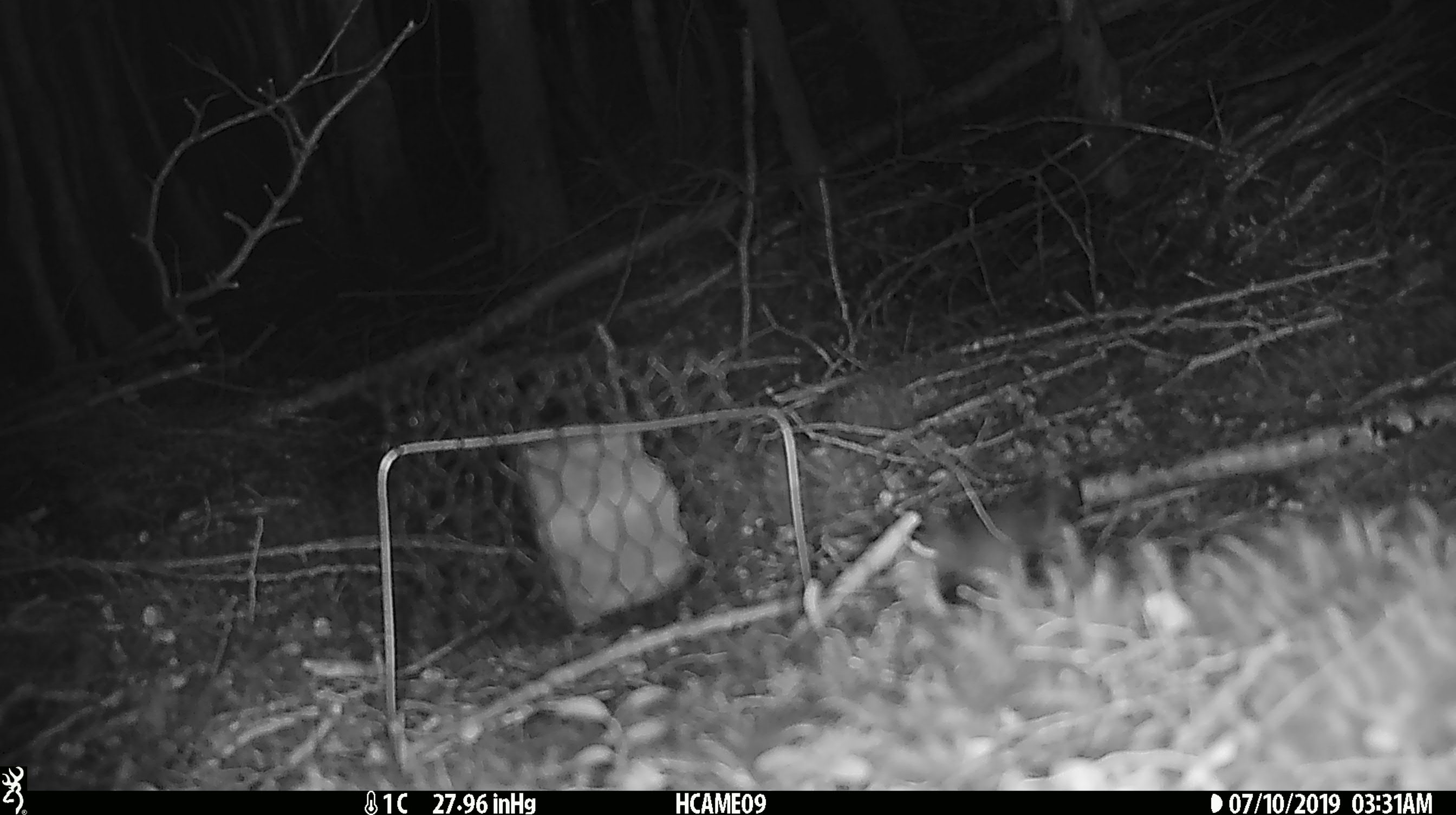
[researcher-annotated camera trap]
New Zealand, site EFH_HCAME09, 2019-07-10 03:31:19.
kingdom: Animalia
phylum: Chordata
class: Mammalia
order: Rodentia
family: Muridae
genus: Mus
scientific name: Mus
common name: mouse